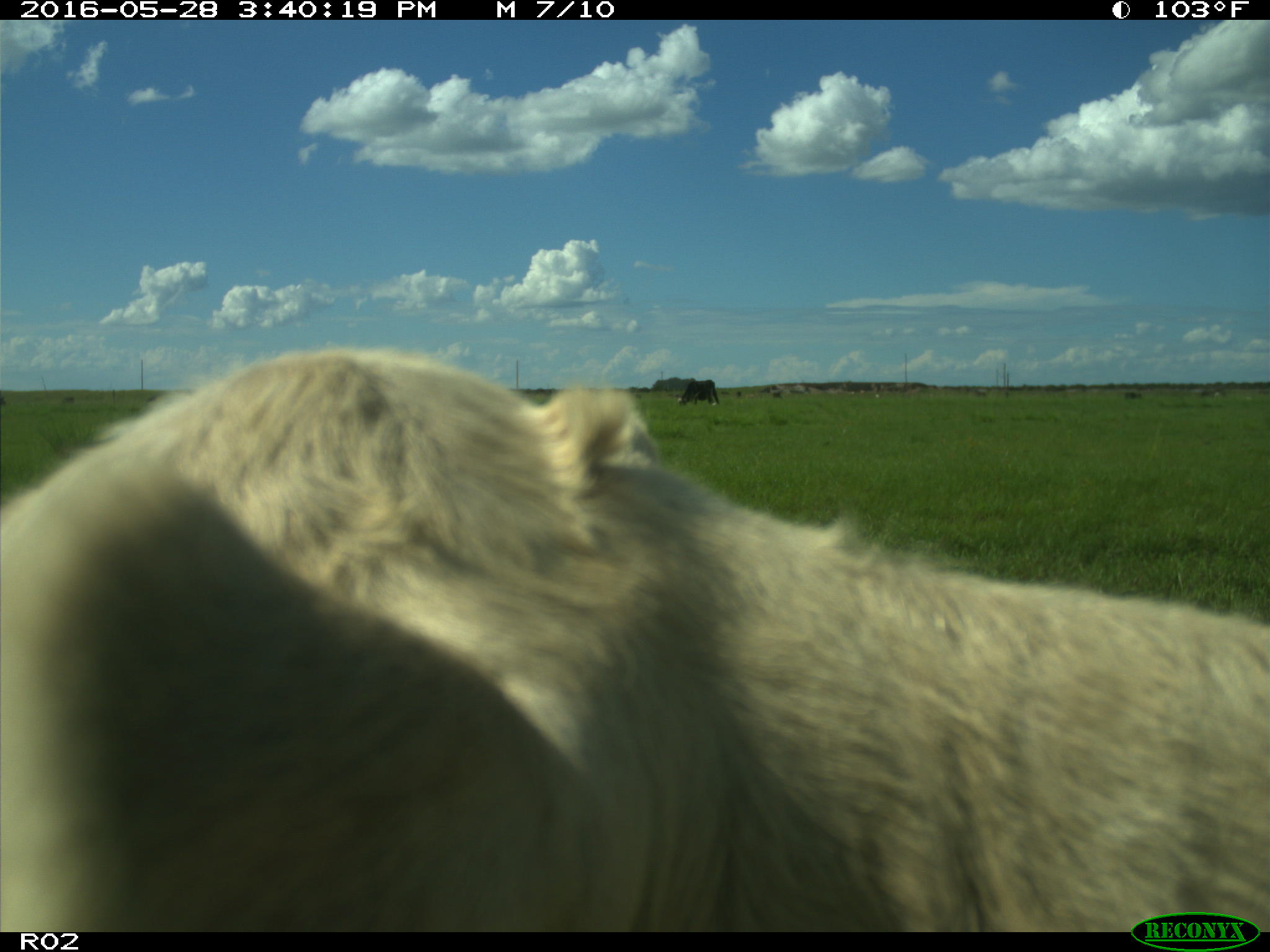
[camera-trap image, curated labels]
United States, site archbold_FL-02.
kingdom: Animalia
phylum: Chordata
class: Mammalia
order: Artiodactyla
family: Bovidae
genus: Bos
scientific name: Bos taurus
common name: domestic cow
Bos taurus (domestic cow).